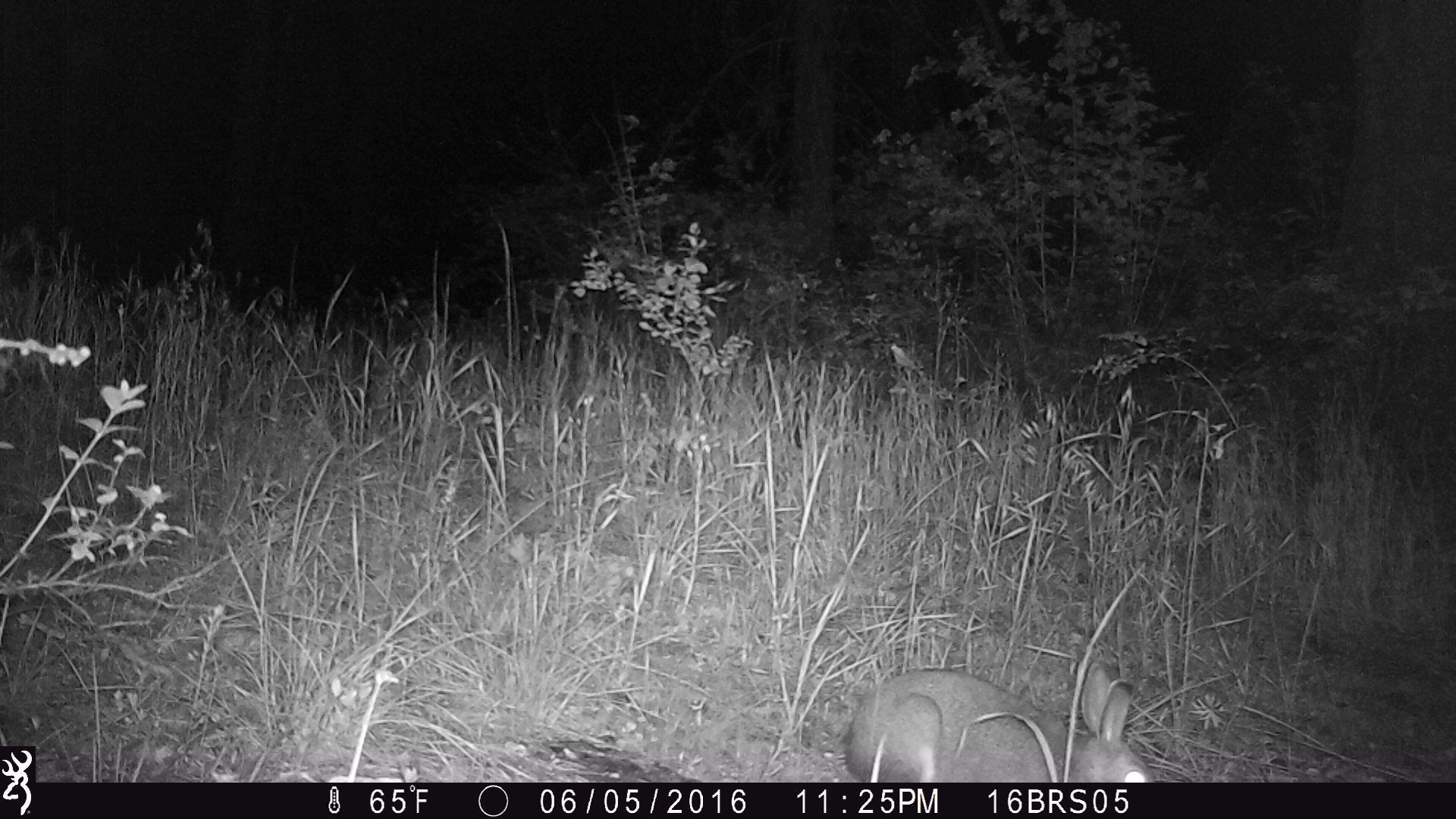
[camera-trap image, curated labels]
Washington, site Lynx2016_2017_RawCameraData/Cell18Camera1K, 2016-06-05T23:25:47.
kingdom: Animalia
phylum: Chordata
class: Mammalia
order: Lagomorpha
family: Leporidae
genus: Lepus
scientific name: Lepus americanus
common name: snowshoe hare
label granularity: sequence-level